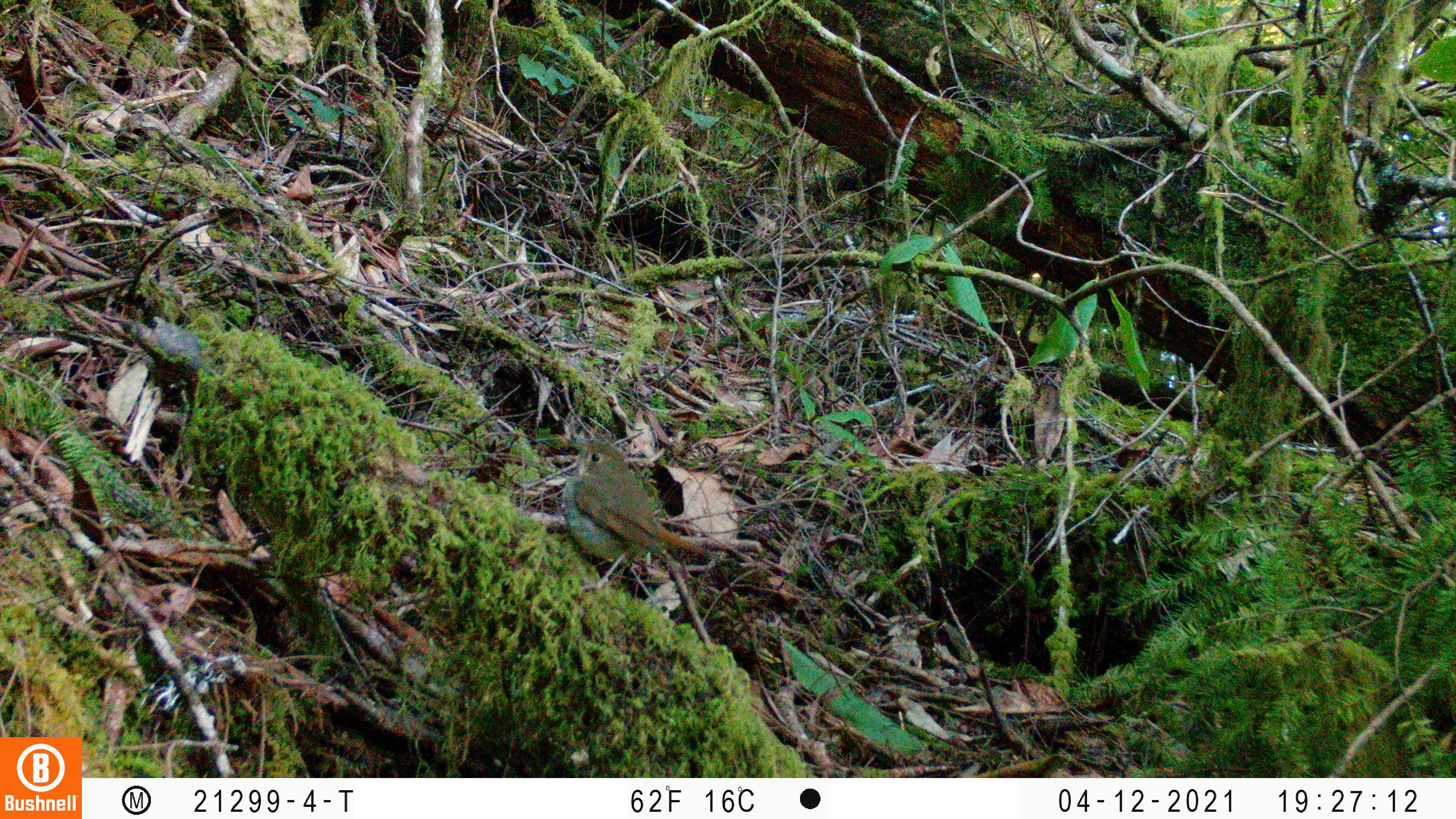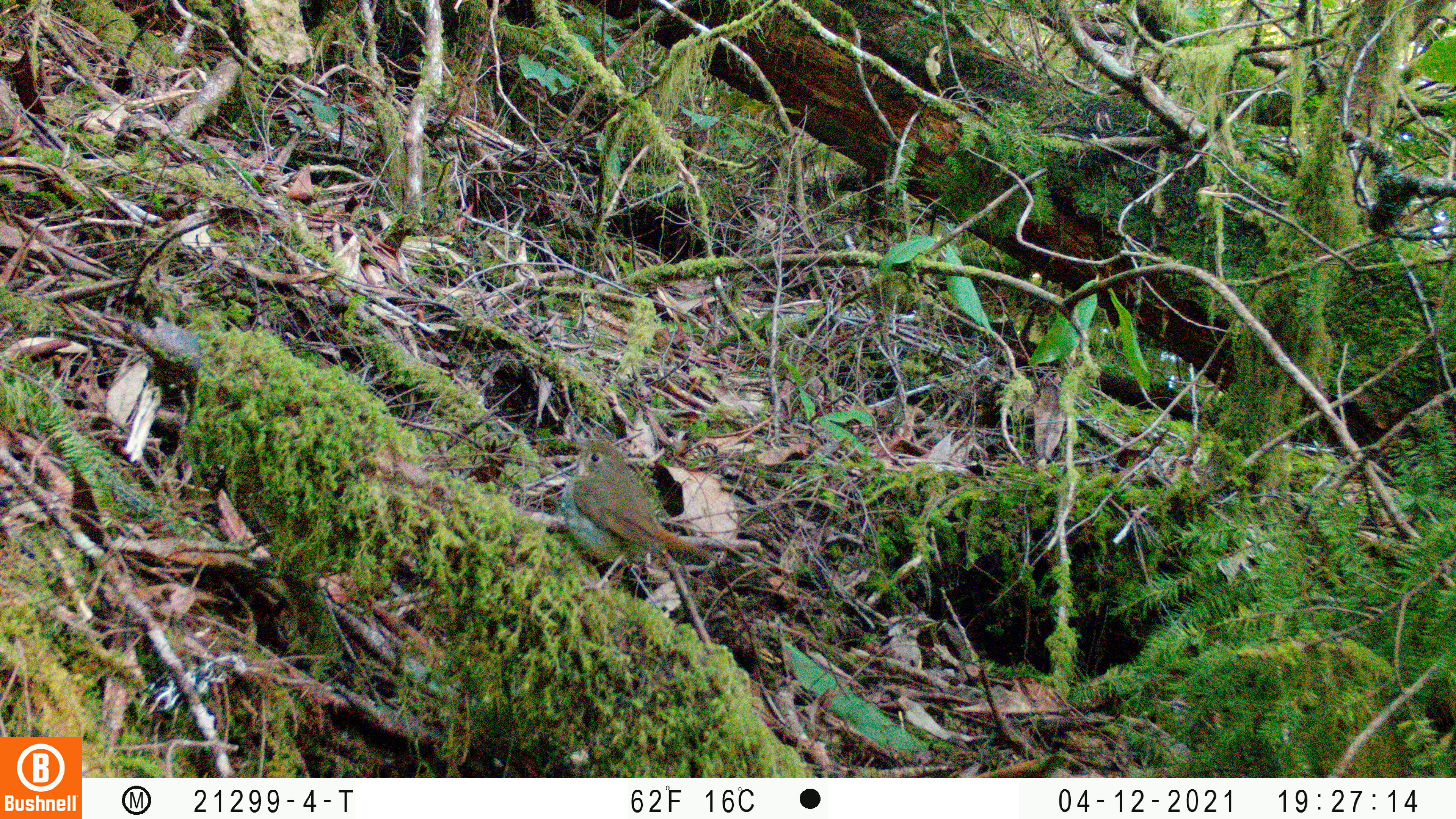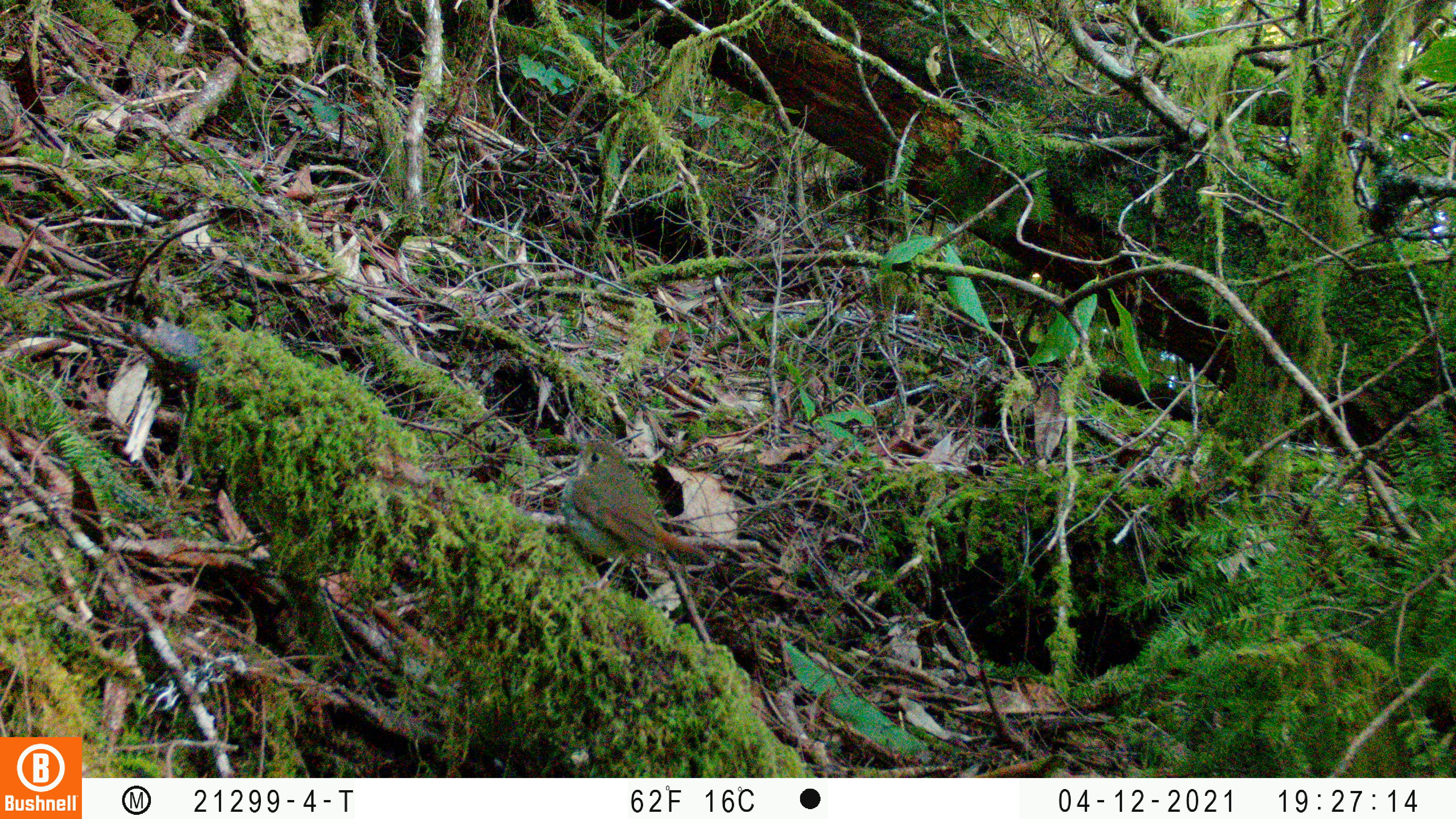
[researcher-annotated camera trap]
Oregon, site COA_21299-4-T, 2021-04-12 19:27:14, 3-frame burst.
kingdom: Animalia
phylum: Chordata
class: Aves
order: Passeriformes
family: Turdidae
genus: Catharus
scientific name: Catharus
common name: brown thrushes and nightingale-thrushes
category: catharus species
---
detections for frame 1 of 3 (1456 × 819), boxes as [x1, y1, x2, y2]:
catharus species: [552, 424, 717, 587]